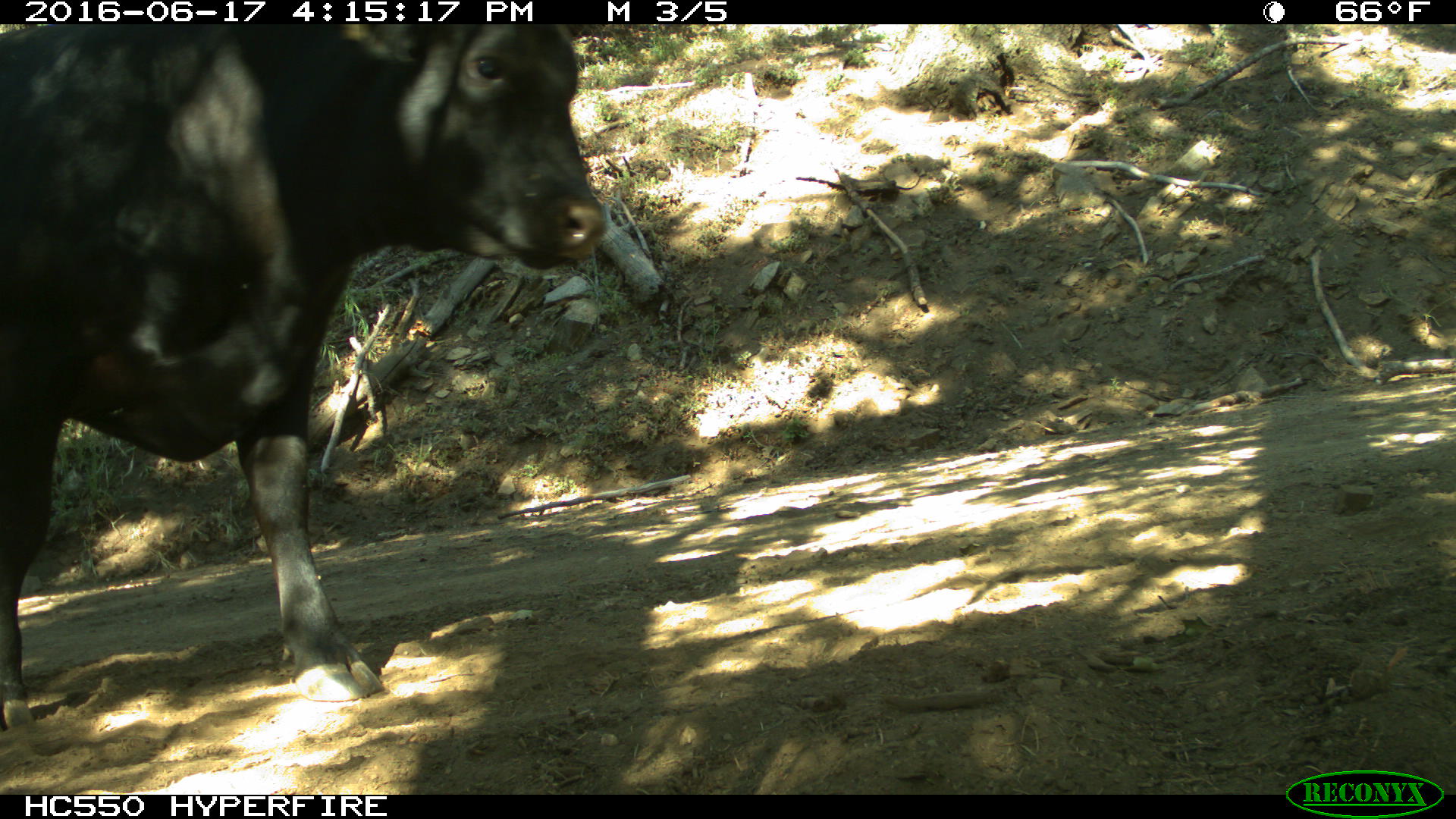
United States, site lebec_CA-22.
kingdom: Animalia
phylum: Chordata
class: Mammalia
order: Artiodactyla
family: Bovidae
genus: Bos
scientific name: Bos taurus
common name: domestic cow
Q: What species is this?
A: Bos taurus (domestic cow).